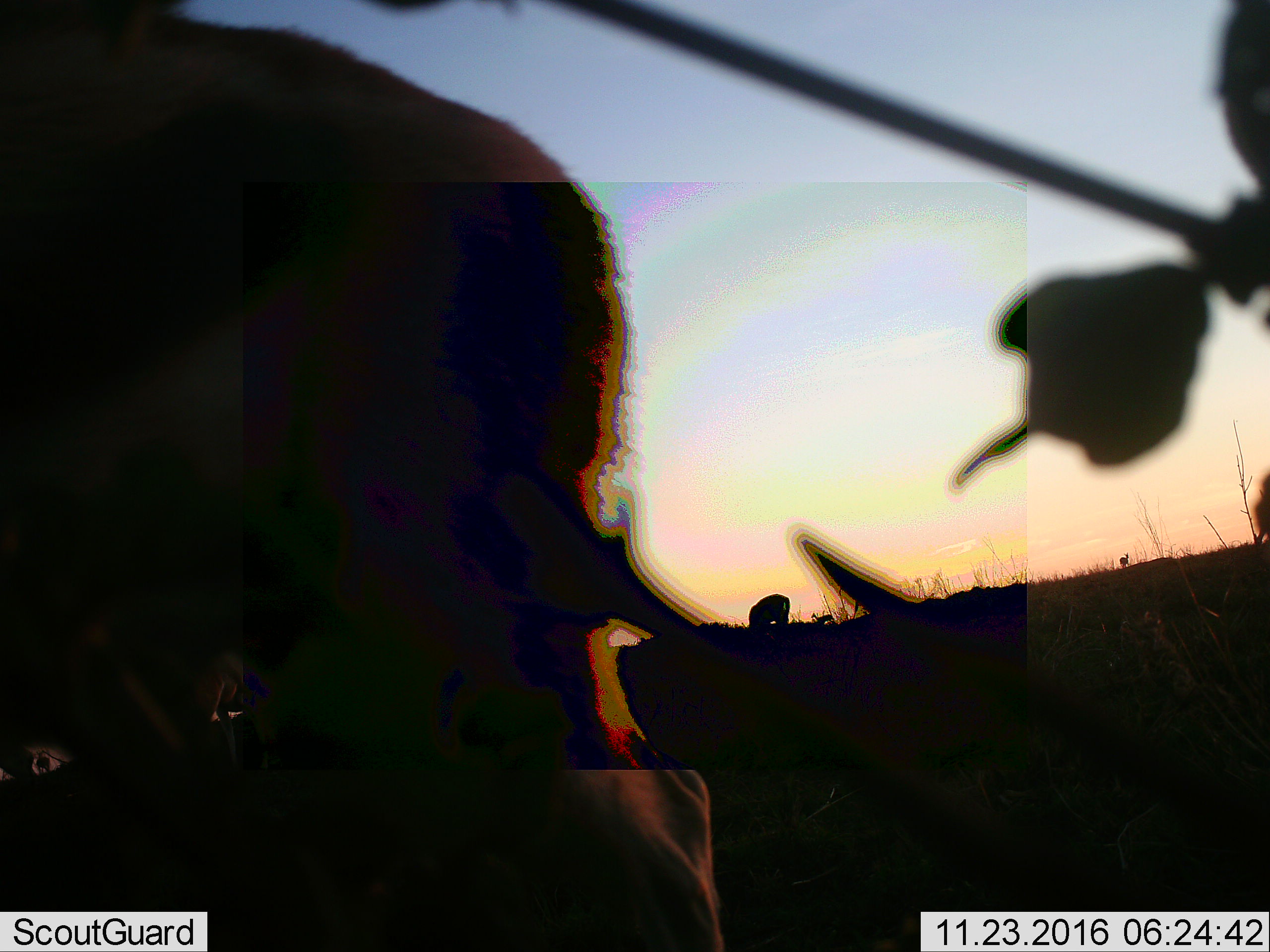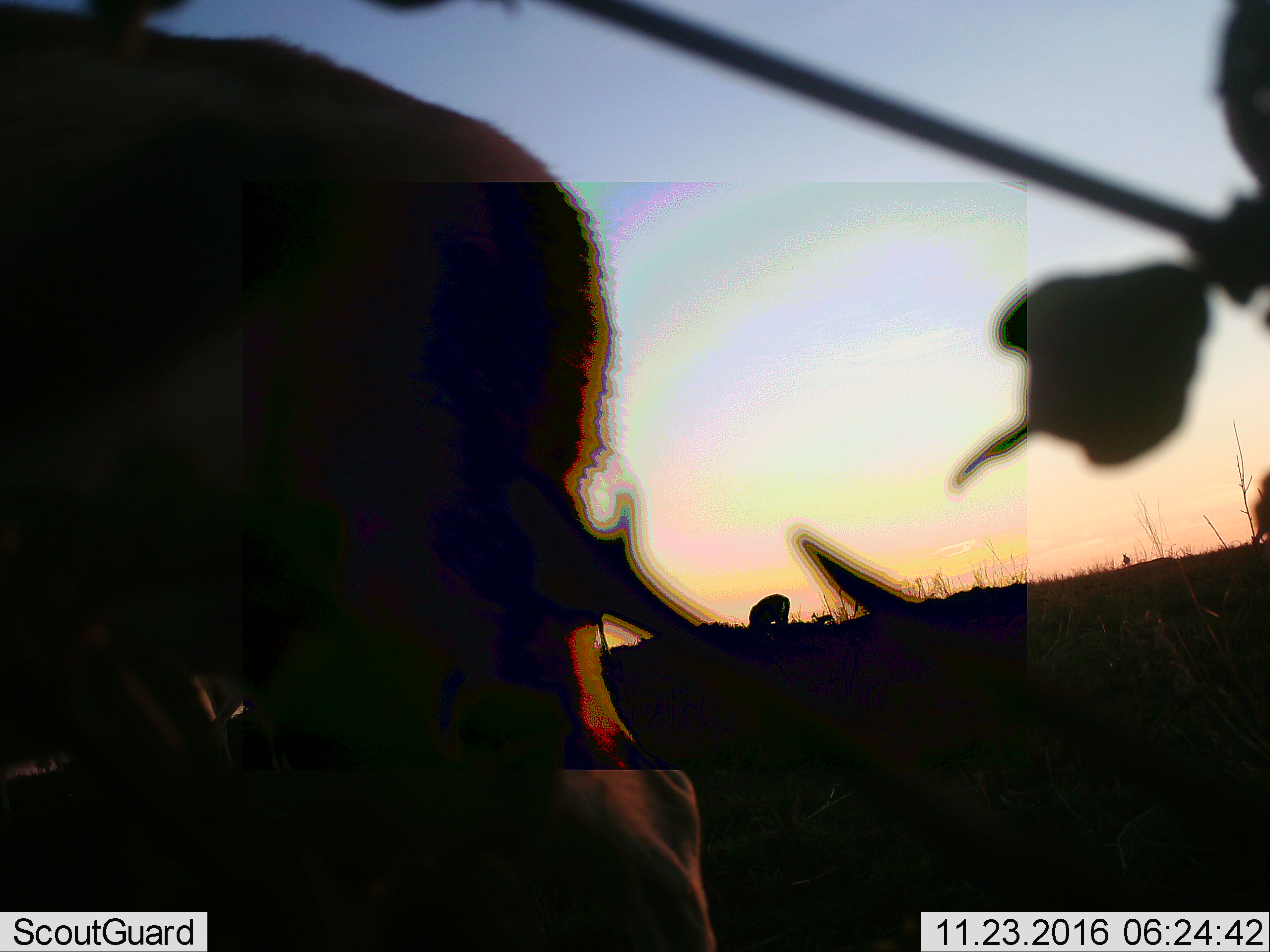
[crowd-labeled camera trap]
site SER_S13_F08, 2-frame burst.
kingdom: Animalia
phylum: Chordata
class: Mammalia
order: Artiodactyla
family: Bovidae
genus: Eudorcas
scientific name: Eudorcas thomsonii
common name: thomson's gazelle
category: gazellethomsons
Gazellethomsons (thomson's gazelle) (Eudorcas thomsonii), count 5. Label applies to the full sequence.